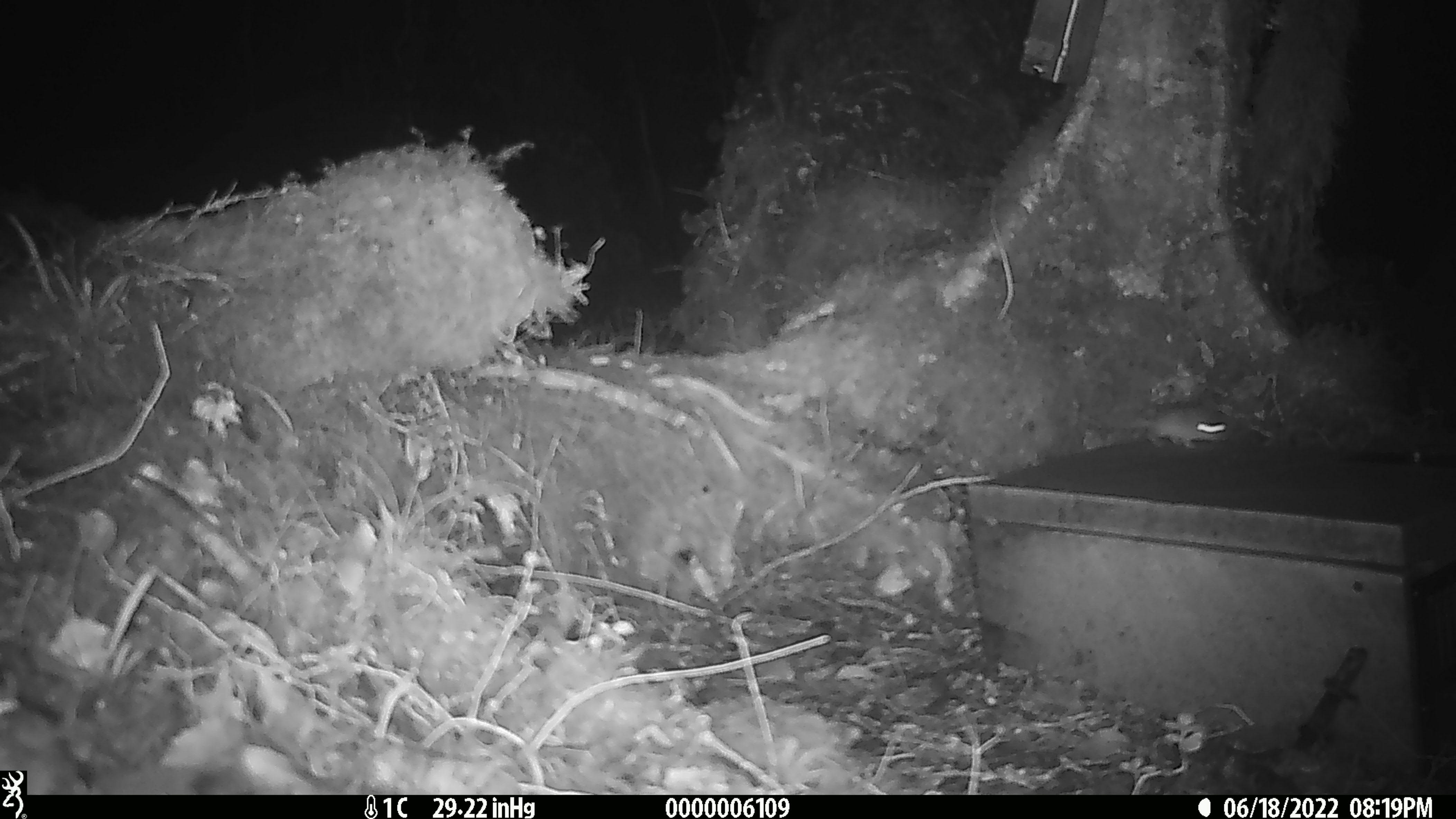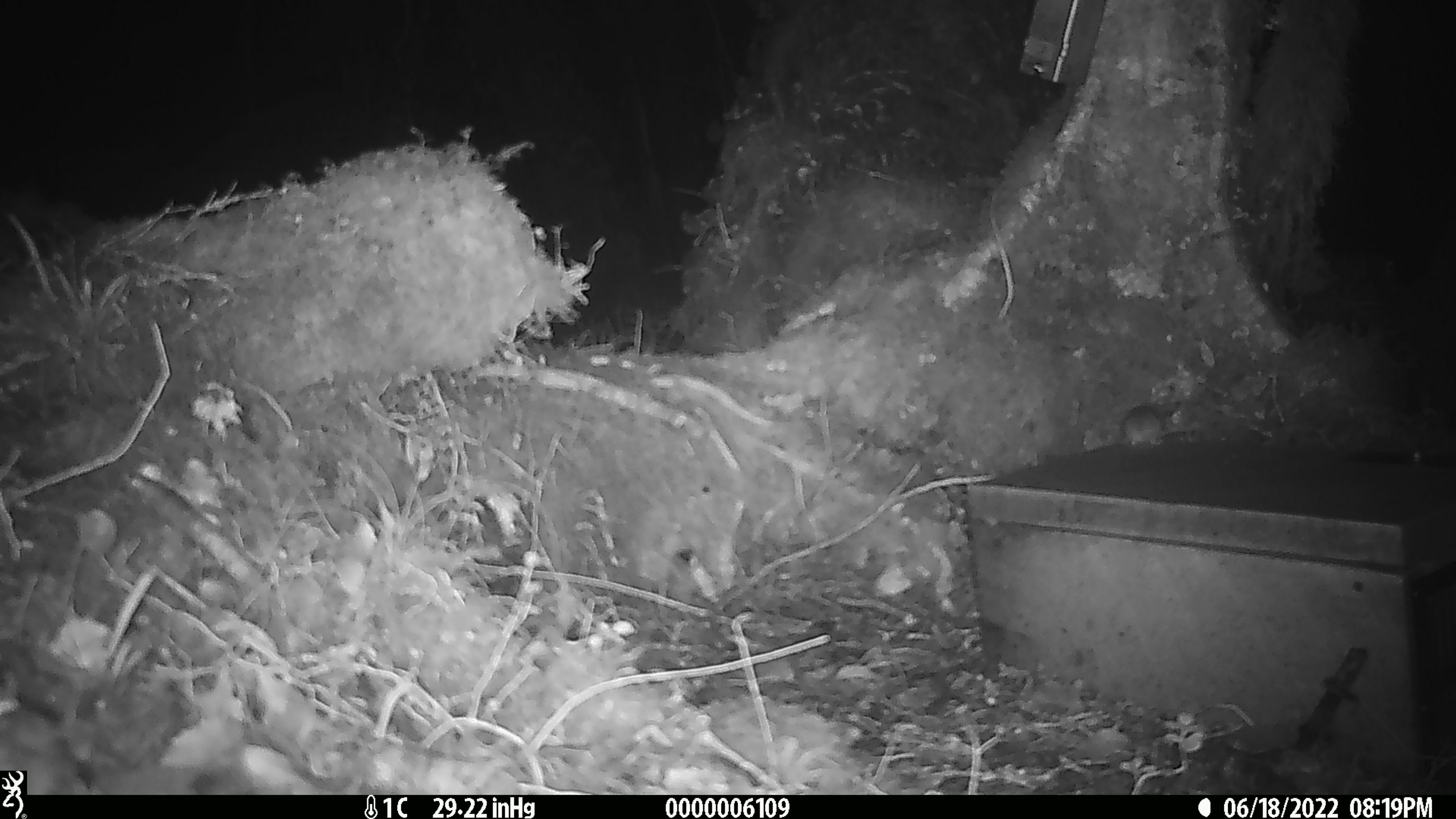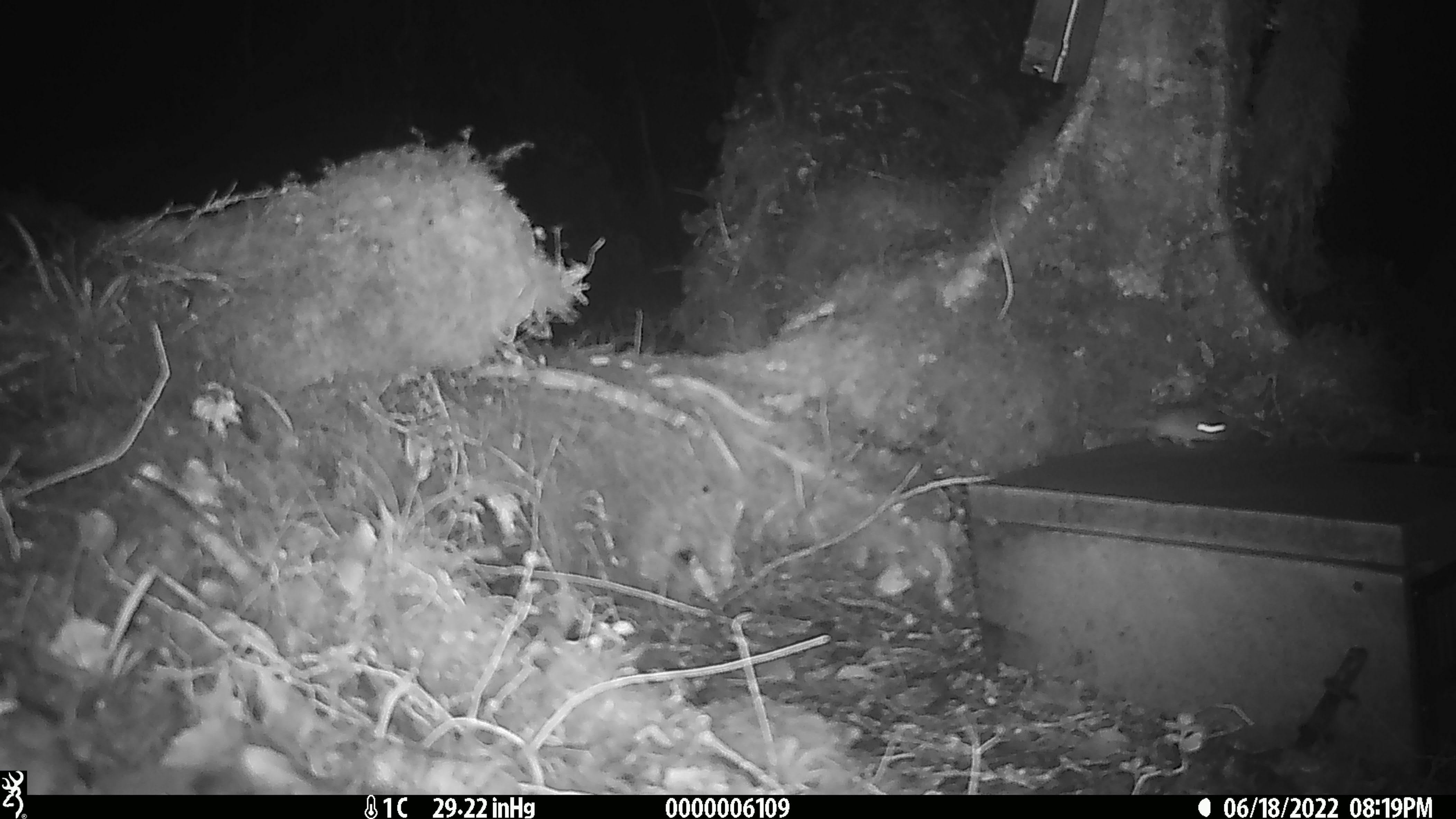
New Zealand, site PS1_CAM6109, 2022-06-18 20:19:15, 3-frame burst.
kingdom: Animalia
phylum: Chordata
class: Mammalia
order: Rodentia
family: Muridae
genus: Mus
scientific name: Mus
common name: mouse